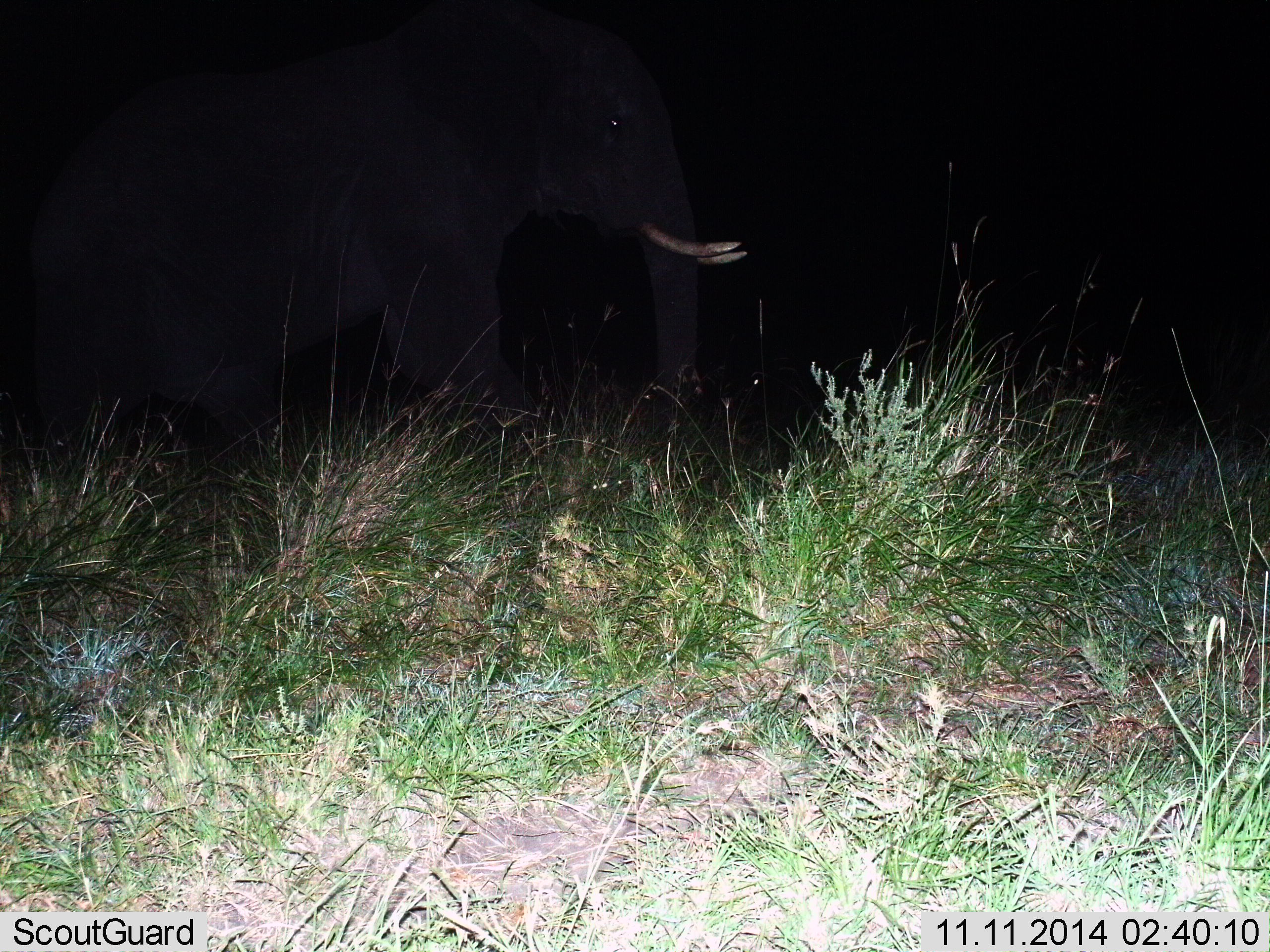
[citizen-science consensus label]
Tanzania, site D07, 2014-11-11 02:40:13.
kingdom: Animalia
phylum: Chordata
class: Mammalia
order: Proboscidea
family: Elephantidae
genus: Loxodonta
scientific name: Loxodonta africana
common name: african bush elephant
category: elephant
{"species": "elephant (african bush elephant) (Loxodonta africana)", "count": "1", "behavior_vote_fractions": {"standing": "30%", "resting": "0%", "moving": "70%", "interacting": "0%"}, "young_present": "0%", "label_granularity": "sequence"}